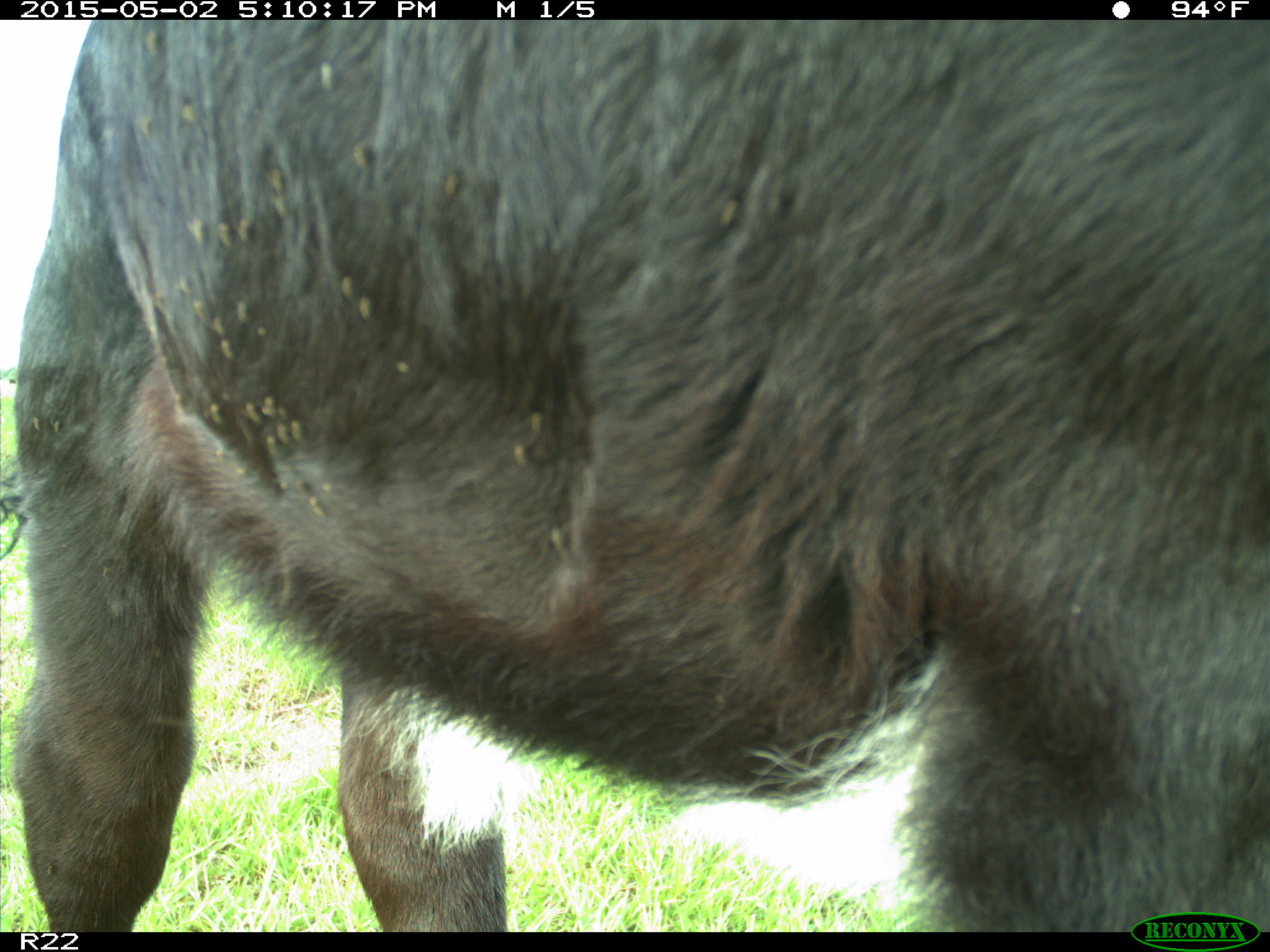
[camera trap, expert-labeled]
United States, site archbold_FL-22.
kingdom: Animalia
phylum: Chordata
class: Mammalia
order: Artiodactyla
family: Bovidae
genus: Bos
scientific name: Bos taurus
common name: domestic cow